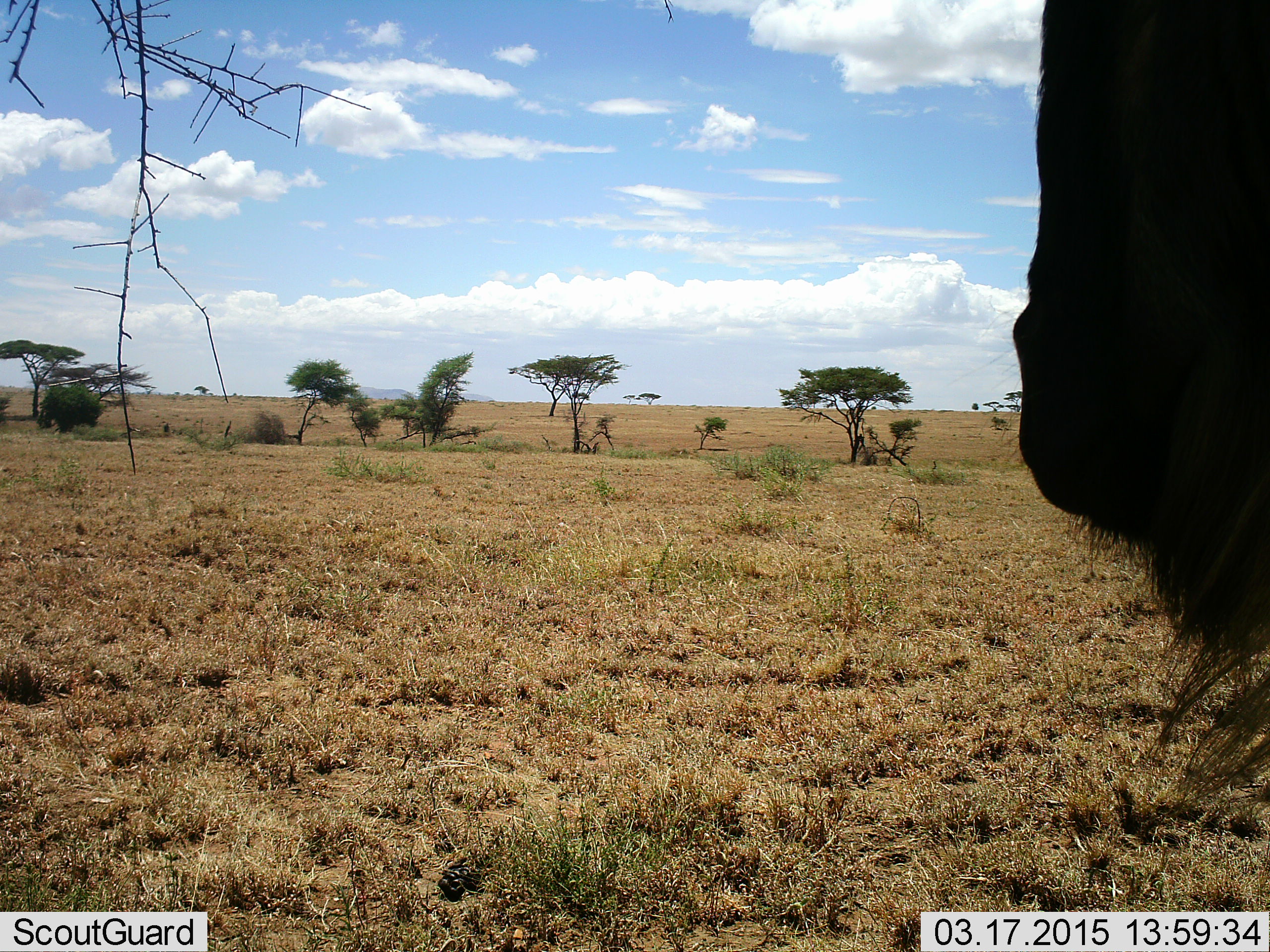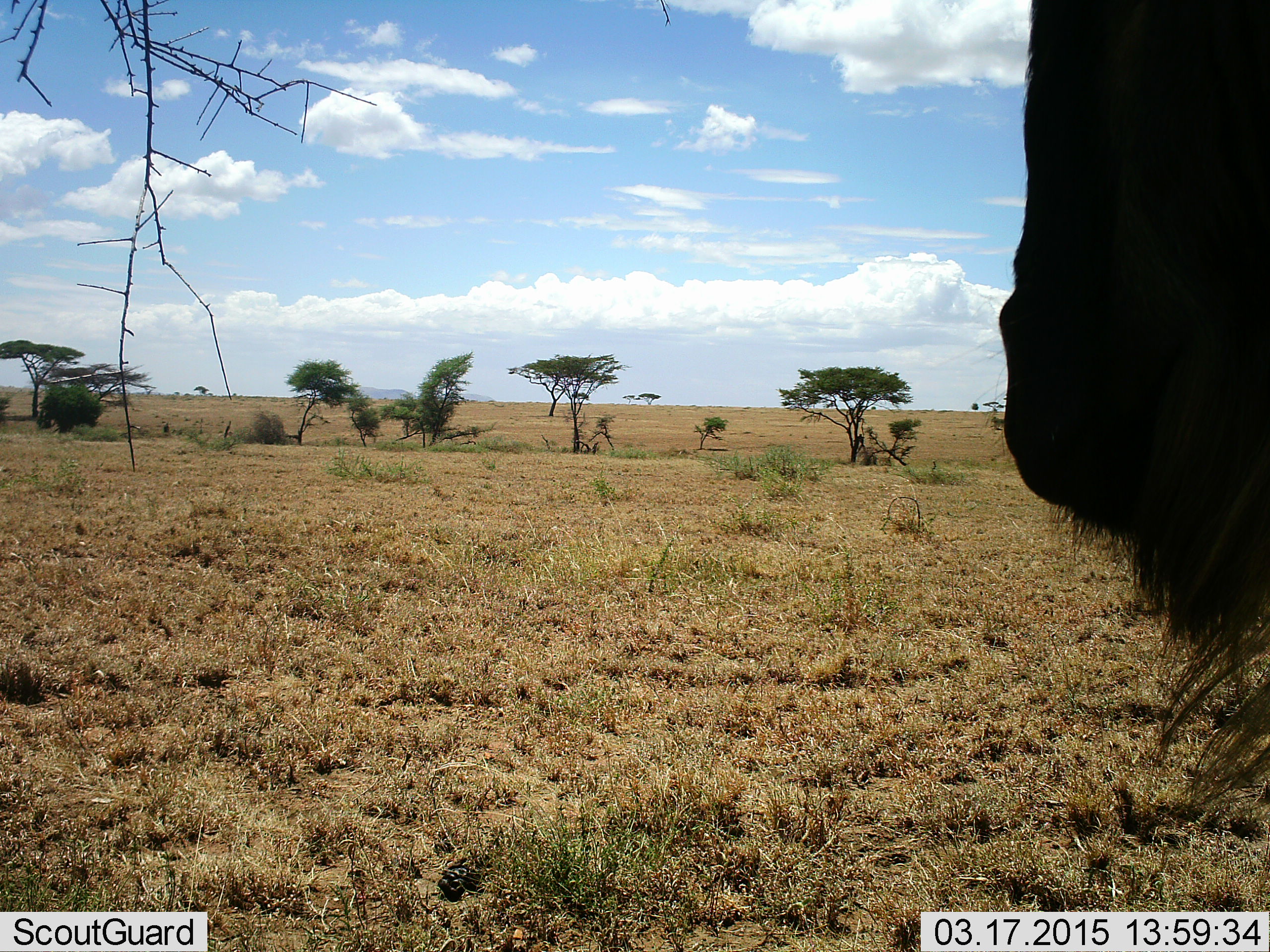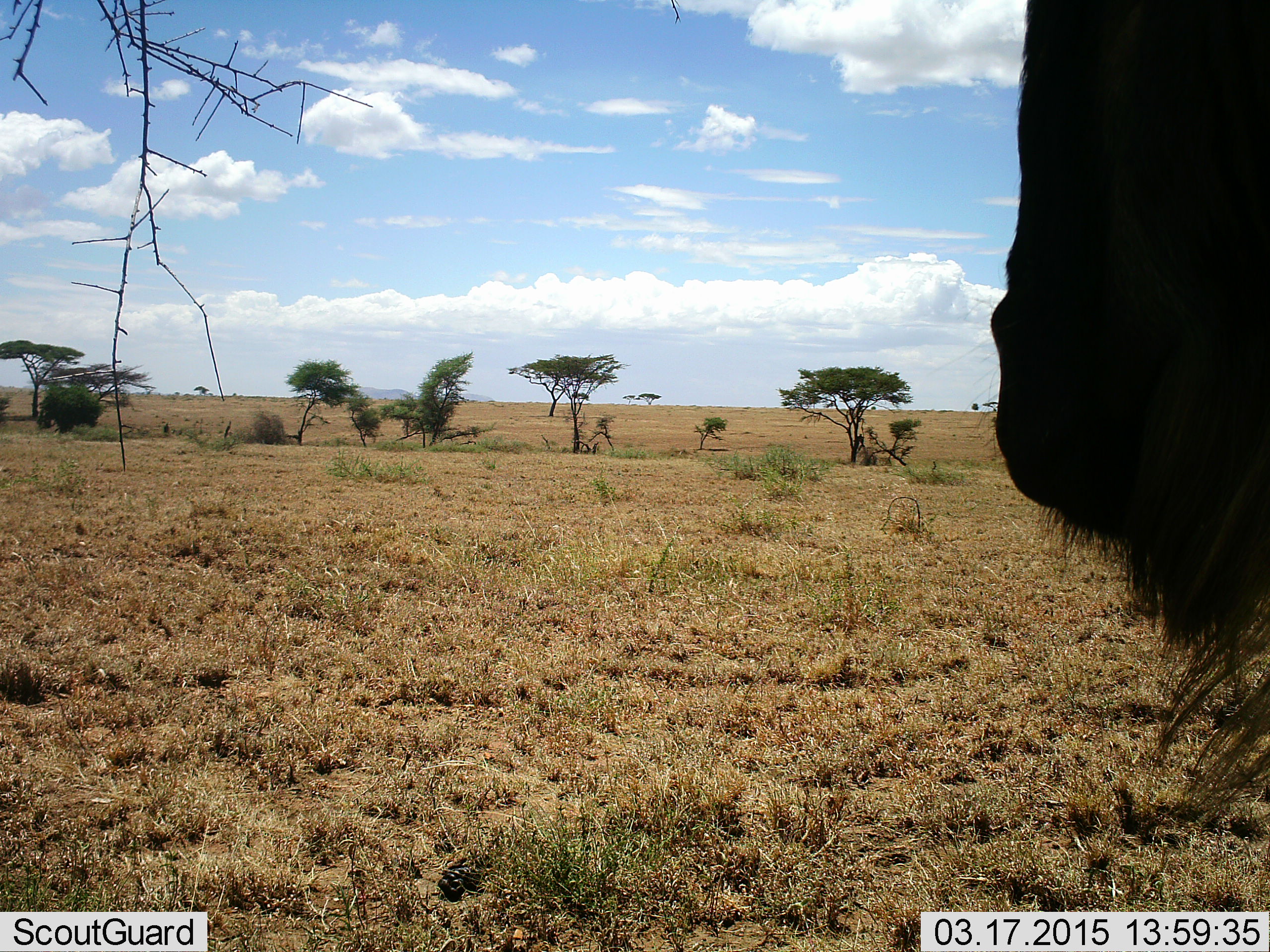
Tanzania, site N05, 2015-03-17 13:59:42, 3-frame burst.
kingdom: Animalia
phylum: Chordata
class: Mammalia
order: Artiodactyla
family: Bovidae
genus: Connochaetes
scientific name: Connochaetes taurinus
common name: blue wildebeest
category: wildebeest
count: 1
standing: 80%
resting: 0%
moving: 20%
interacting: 0%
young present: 0%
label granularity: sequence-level